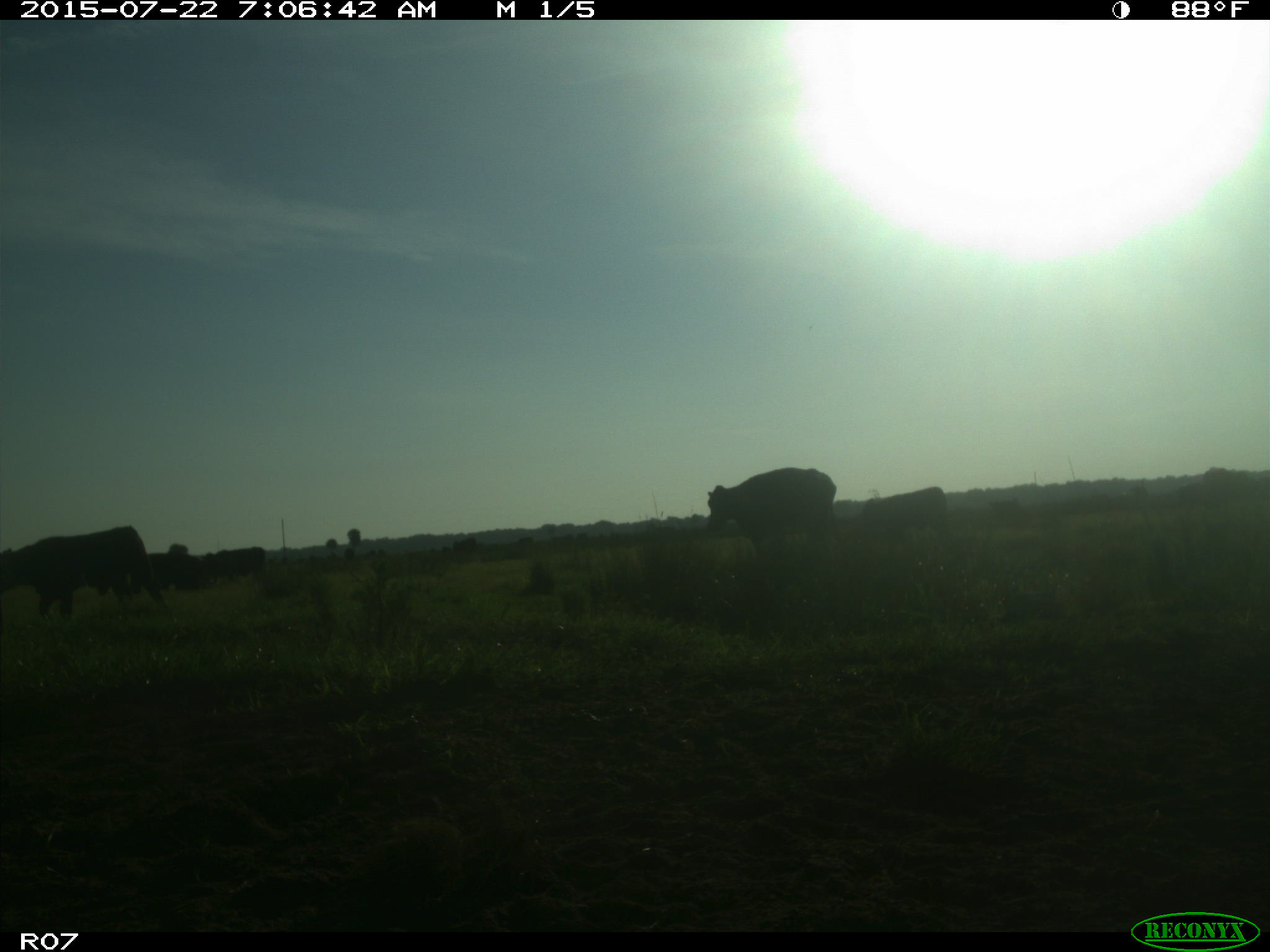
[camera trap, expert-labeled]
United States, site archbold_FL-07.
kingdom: Animalia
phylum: Chordata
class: Mammalia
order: Artiodactyla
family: Cervidae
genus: Odocoileus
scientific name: Odocoileus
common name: deer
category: unidentified deer